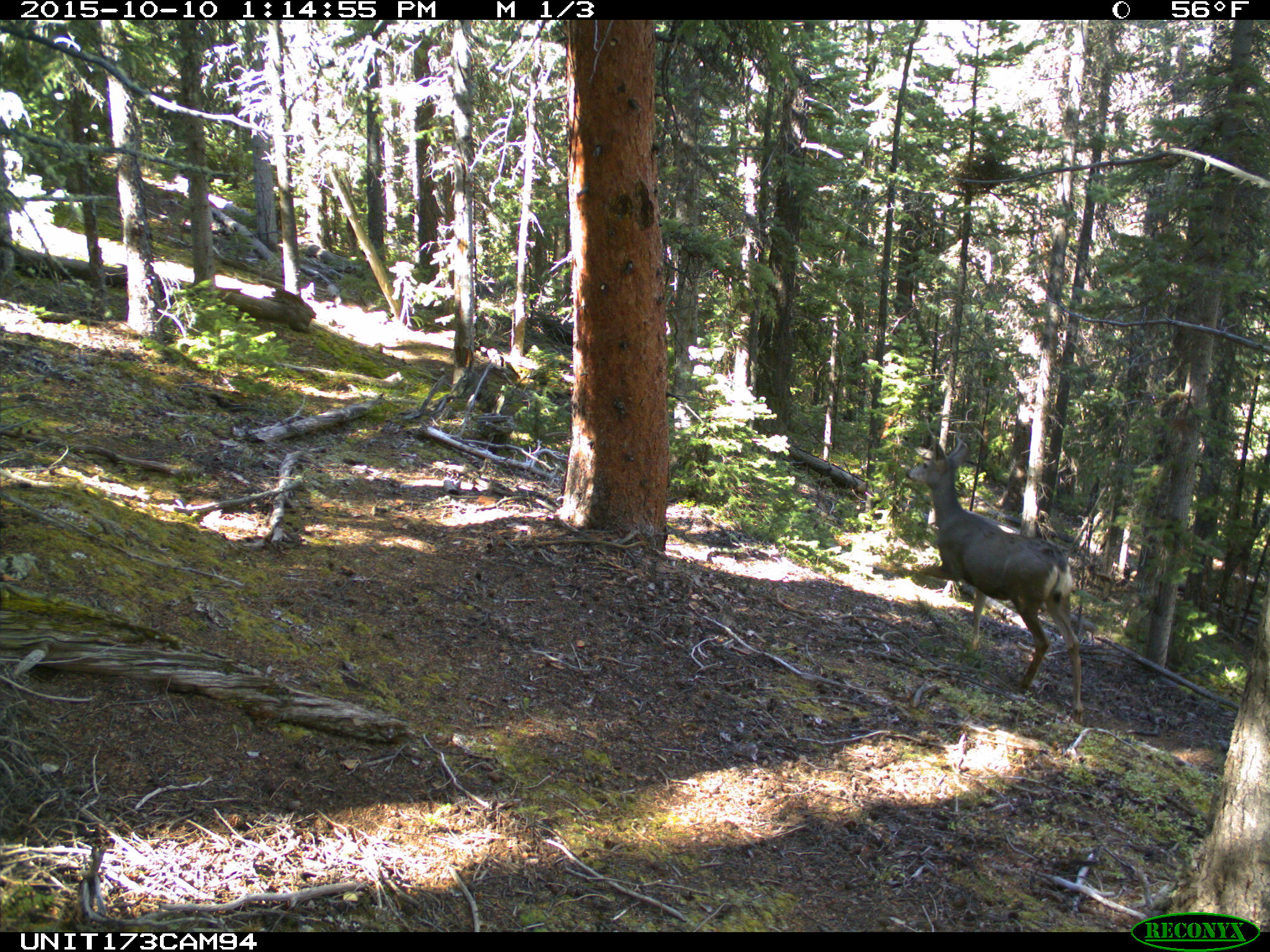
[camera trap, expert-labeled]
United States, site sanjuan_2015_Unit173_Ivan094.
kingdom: Animalia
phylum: Chordata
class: Mammalia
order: Artiodactyla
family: Cervidae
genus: Odocoileus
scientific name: Odocoileus hemionus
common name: mule deer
Odocoileus hemionus (mule deer).